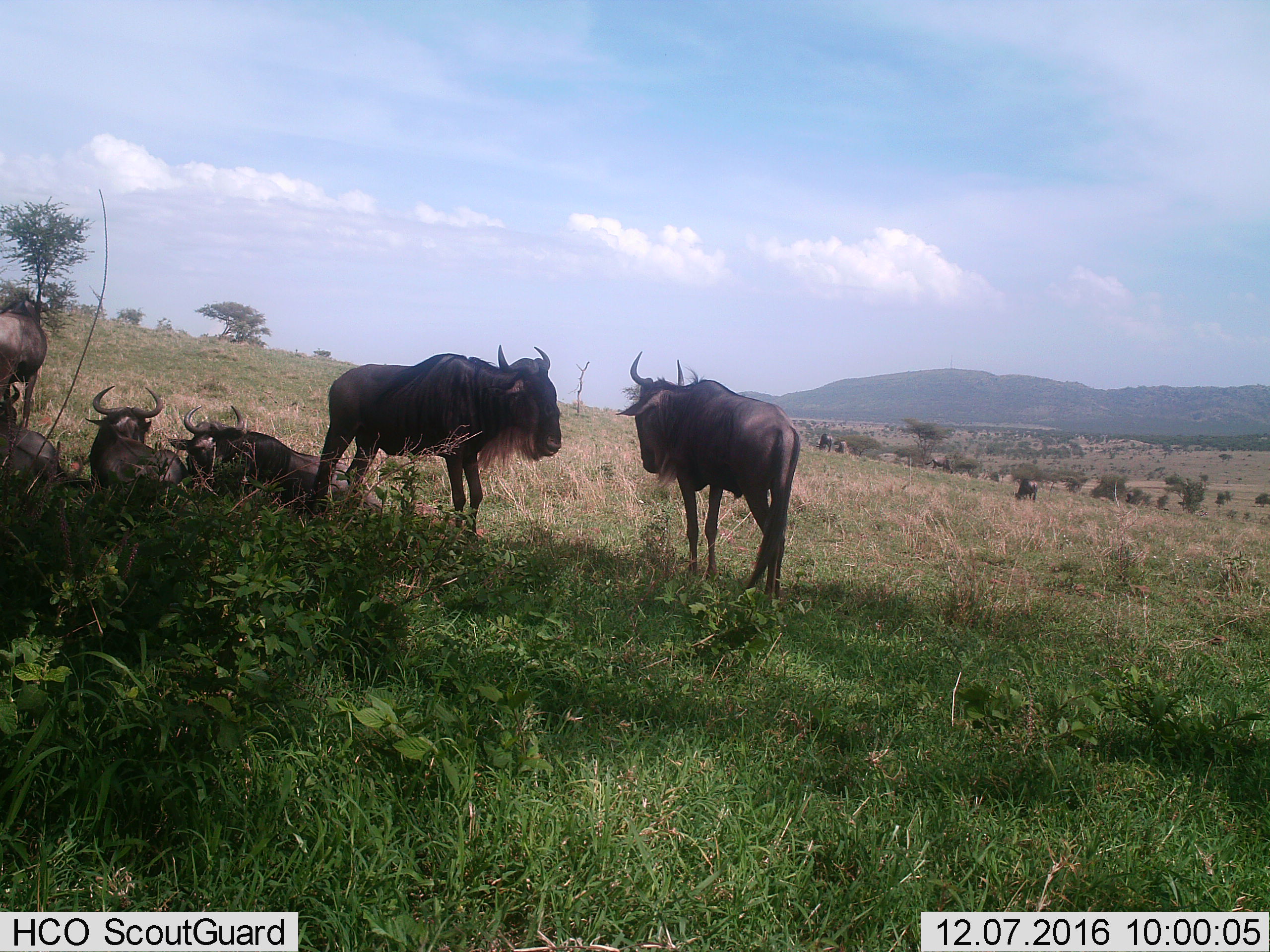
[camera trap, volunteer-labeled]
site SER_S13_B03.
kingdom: Animalia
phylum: Chordata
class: Mammalia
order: Artiodactyla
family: Bovidae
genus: Connochaetes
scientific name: Connochaetes taurinus taurinus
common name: blue wildebeest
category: wildebeestblue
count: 9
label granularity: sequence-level